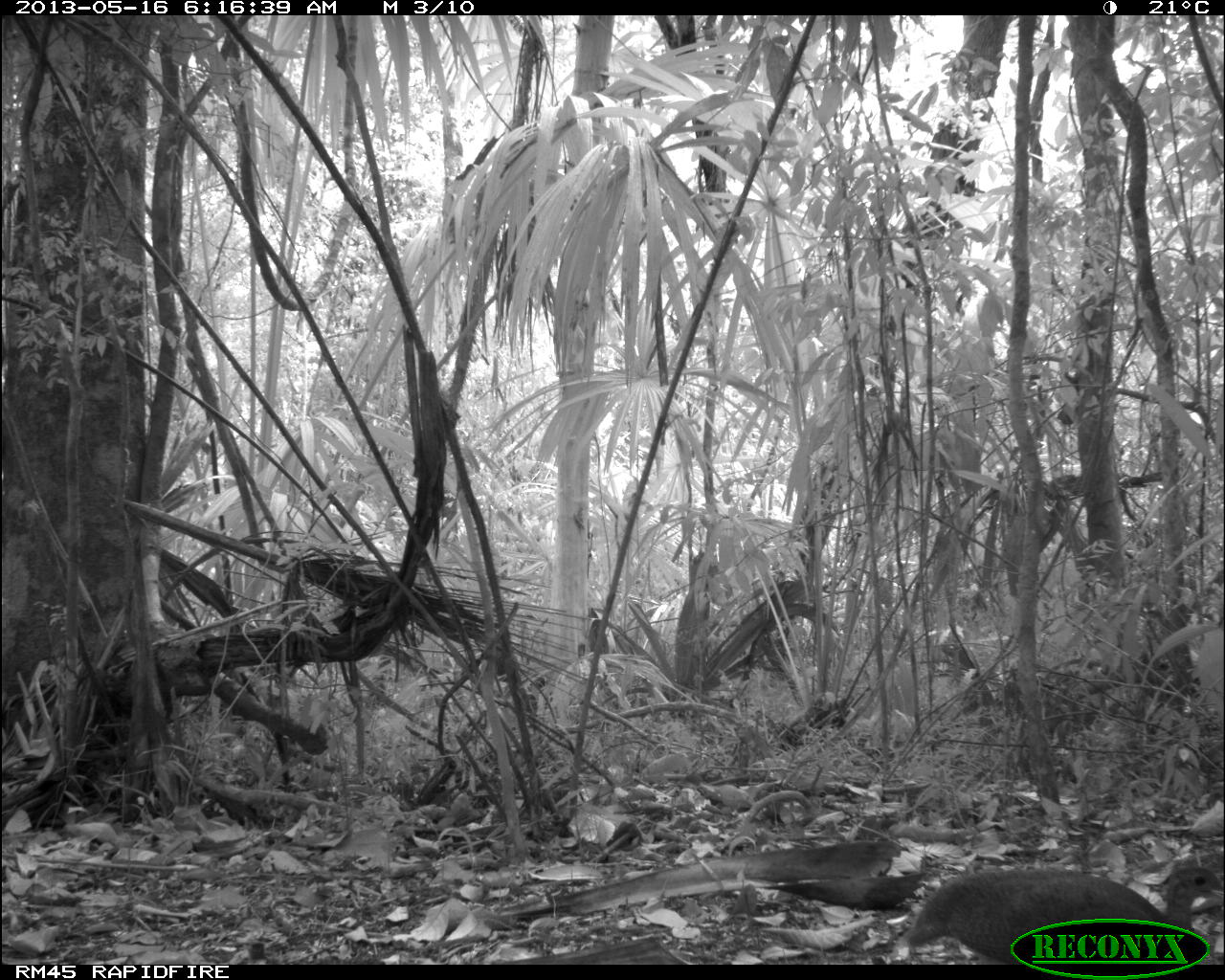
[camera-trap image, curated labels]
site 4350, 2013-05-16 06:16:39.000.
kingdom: Animalia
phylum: Chordata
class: Aves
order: Tinamiformes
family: Tinamidae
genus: Tinamus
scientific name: Tinamus major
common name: great tinamou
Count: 1.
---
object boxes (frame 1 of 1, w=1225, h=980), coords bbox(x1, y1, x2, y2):
tinamus major: bbox(896, 867, 1220, 964)